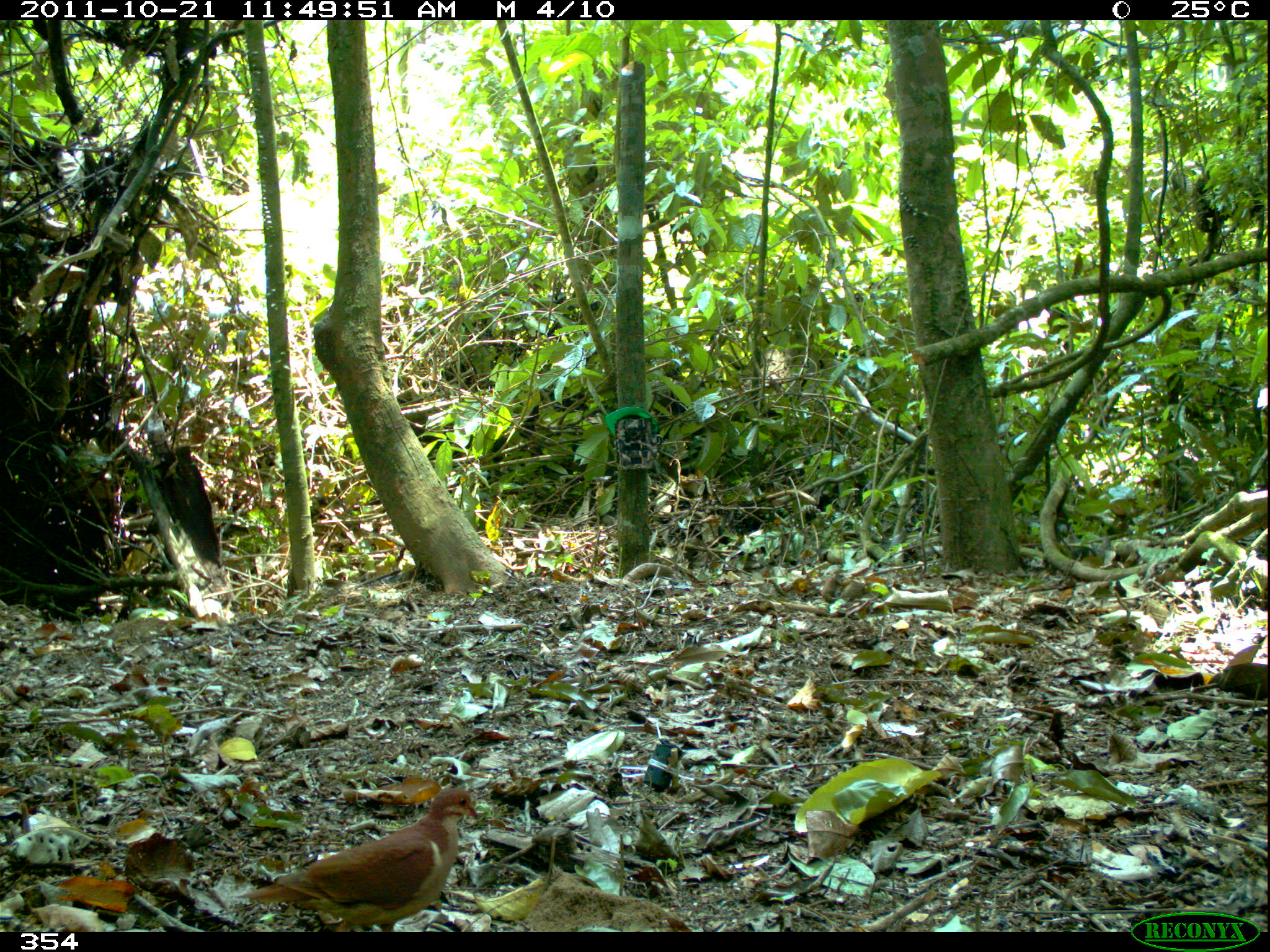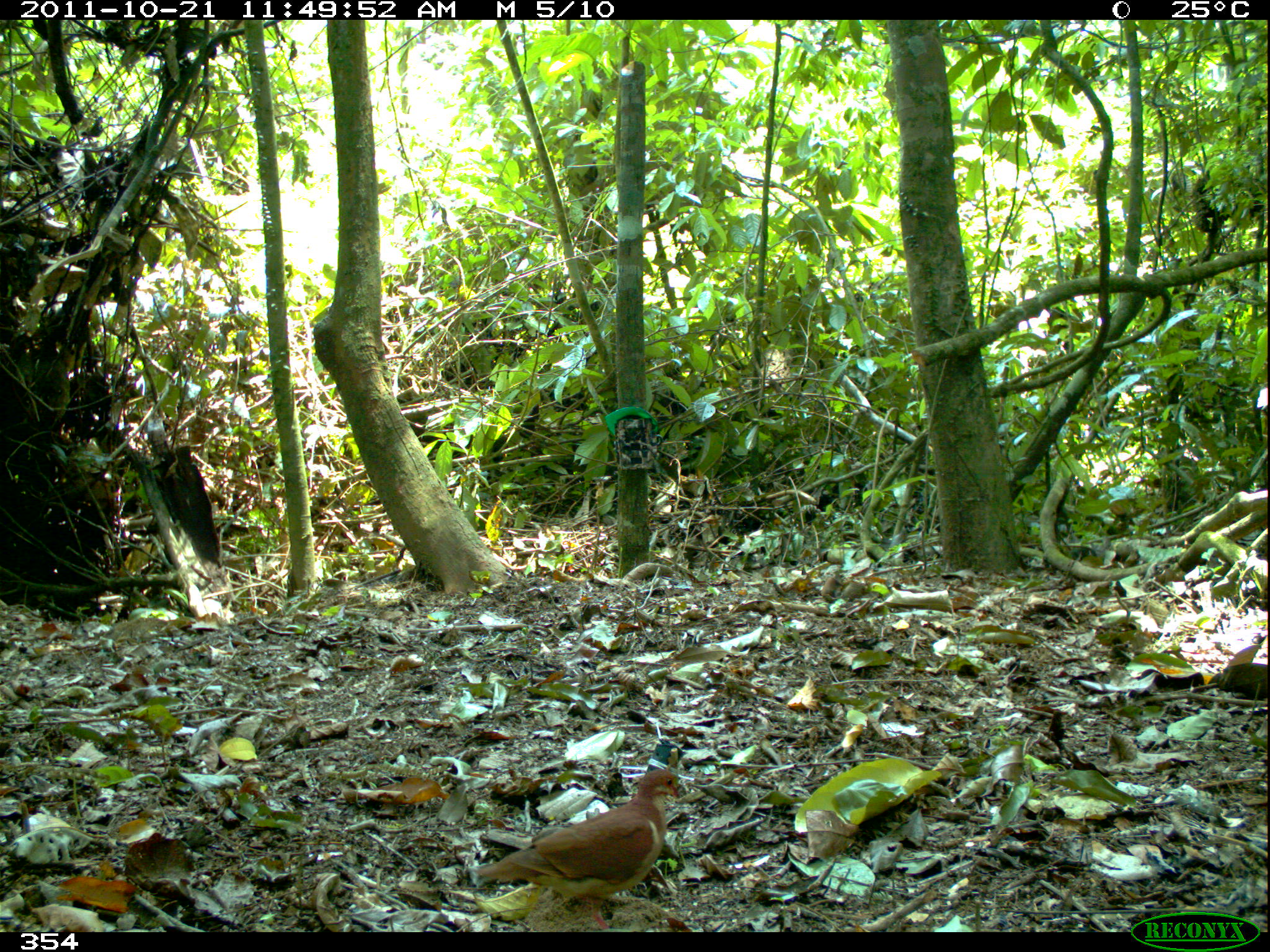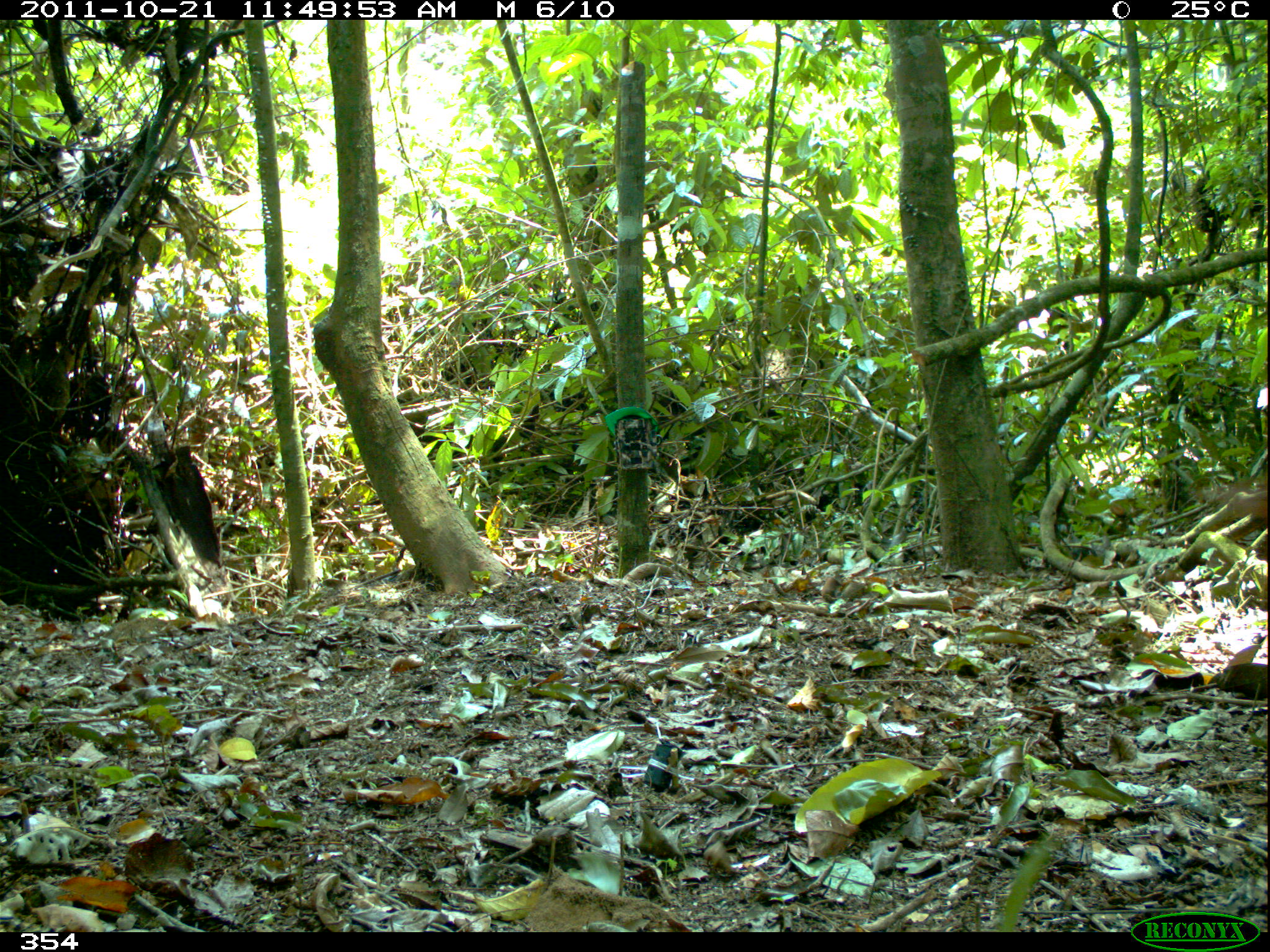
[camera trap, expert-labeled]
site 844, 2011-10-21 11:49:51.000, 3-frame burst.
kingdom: Animalia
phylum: Chordata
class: Aves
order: Columbiformes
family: Columbidae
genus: Geotrygon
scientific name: Geotrygon montana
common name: ruddy quail-dove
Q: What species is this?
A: Geotrygon montana (ruddy quail-dove).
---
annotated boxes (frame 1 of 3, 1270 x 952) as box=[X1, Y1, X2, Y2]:
geotrygon montana: box=[236, 784, 481, 932]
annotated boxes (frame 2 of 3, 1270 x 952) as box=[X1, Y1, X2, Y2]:
geotrygon montana: box=[472, 768, 680, 927]